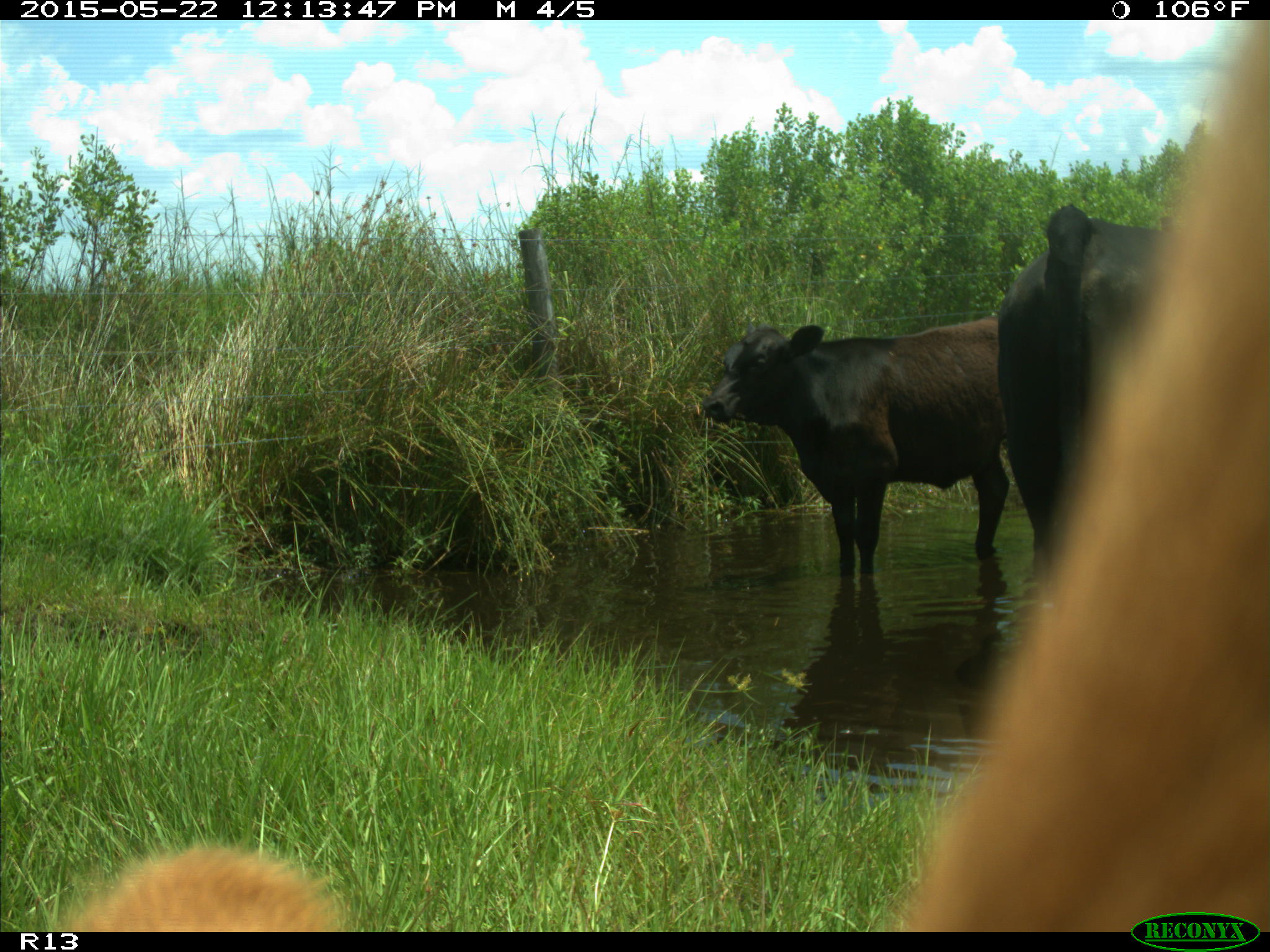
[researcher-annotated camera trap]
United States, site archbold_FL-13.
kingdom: Animalia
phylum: Chordata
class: Mammalia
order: Artiodactyla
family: Bovidae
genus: Bos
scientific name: Bos taurus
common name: domestic cow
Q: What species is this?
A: Bos taurus (domestic cow).